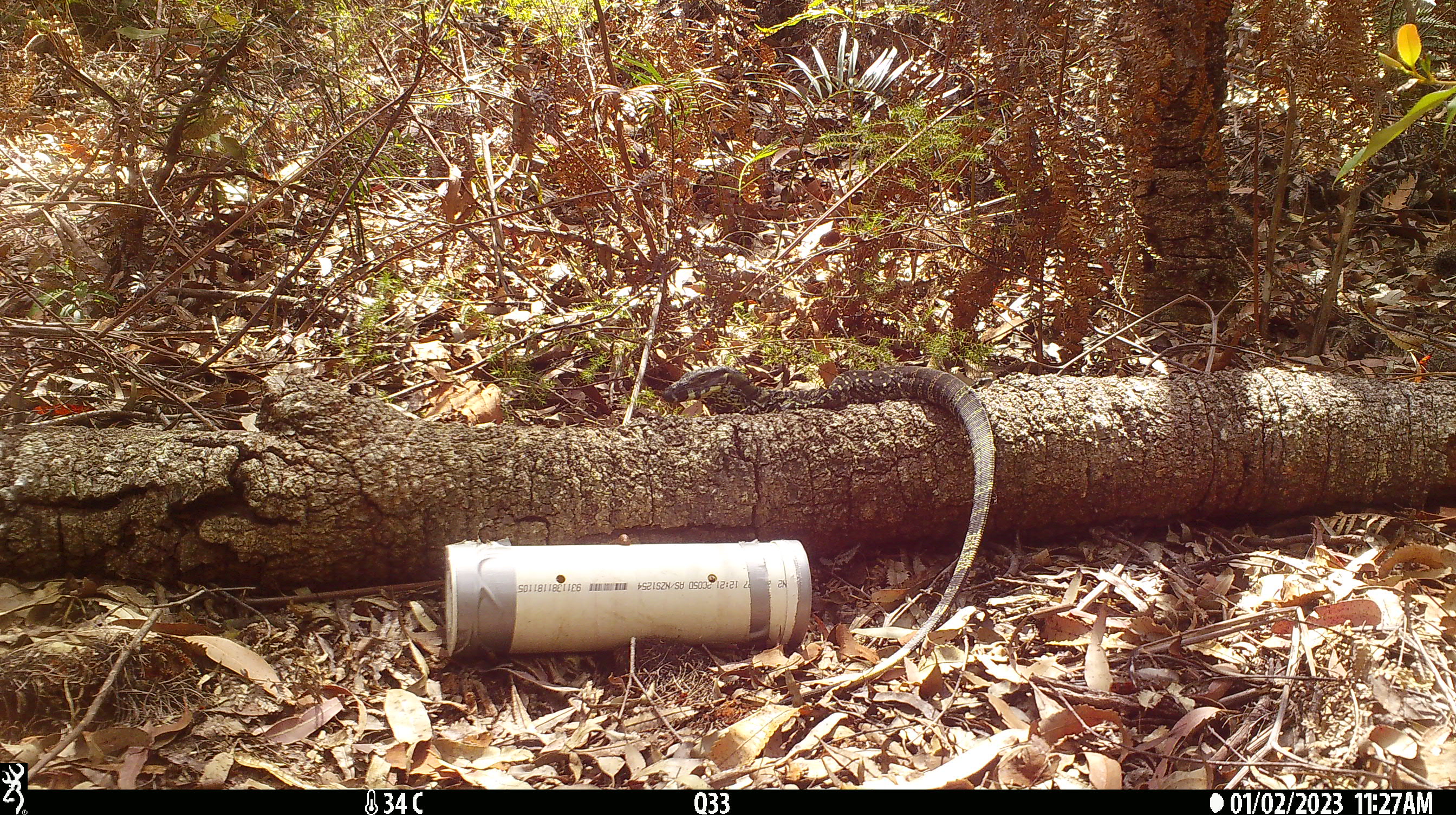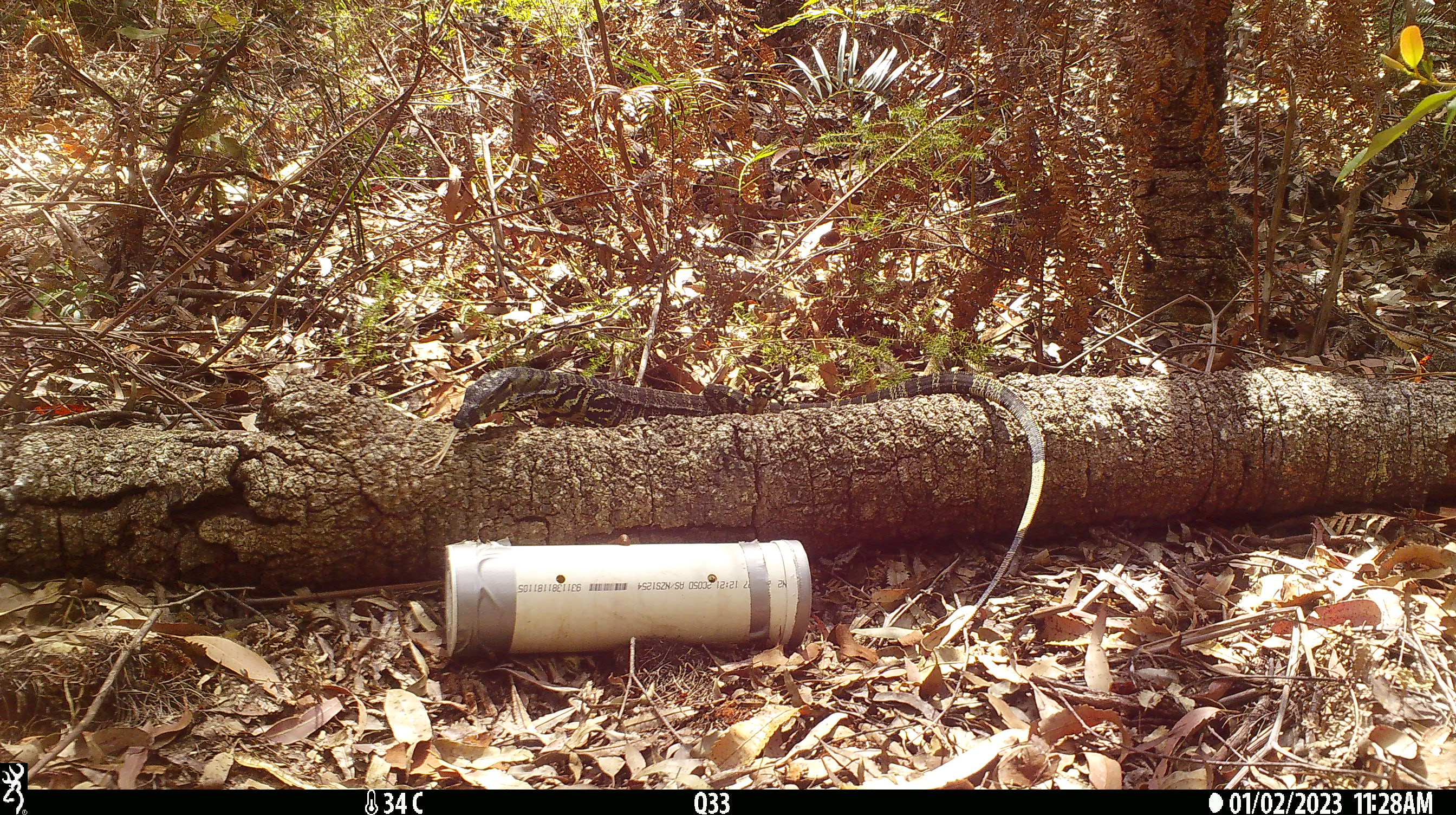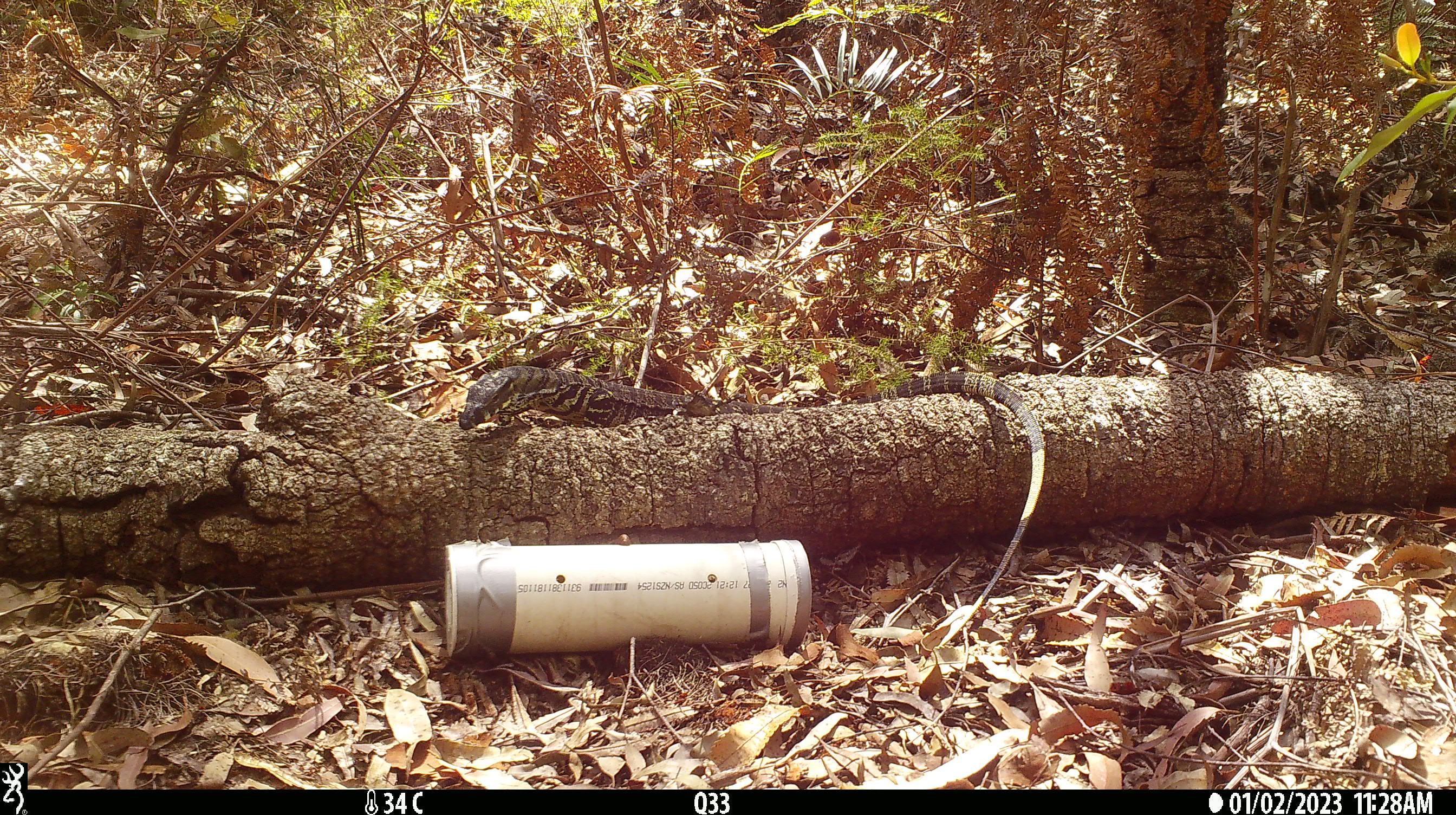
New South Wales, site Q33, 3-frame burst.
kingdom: Animalia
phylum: Chordata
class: Reptilia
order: Squamata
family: Varanidae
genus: Varanus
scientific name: Varanus varius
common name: lace monitor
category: goanna